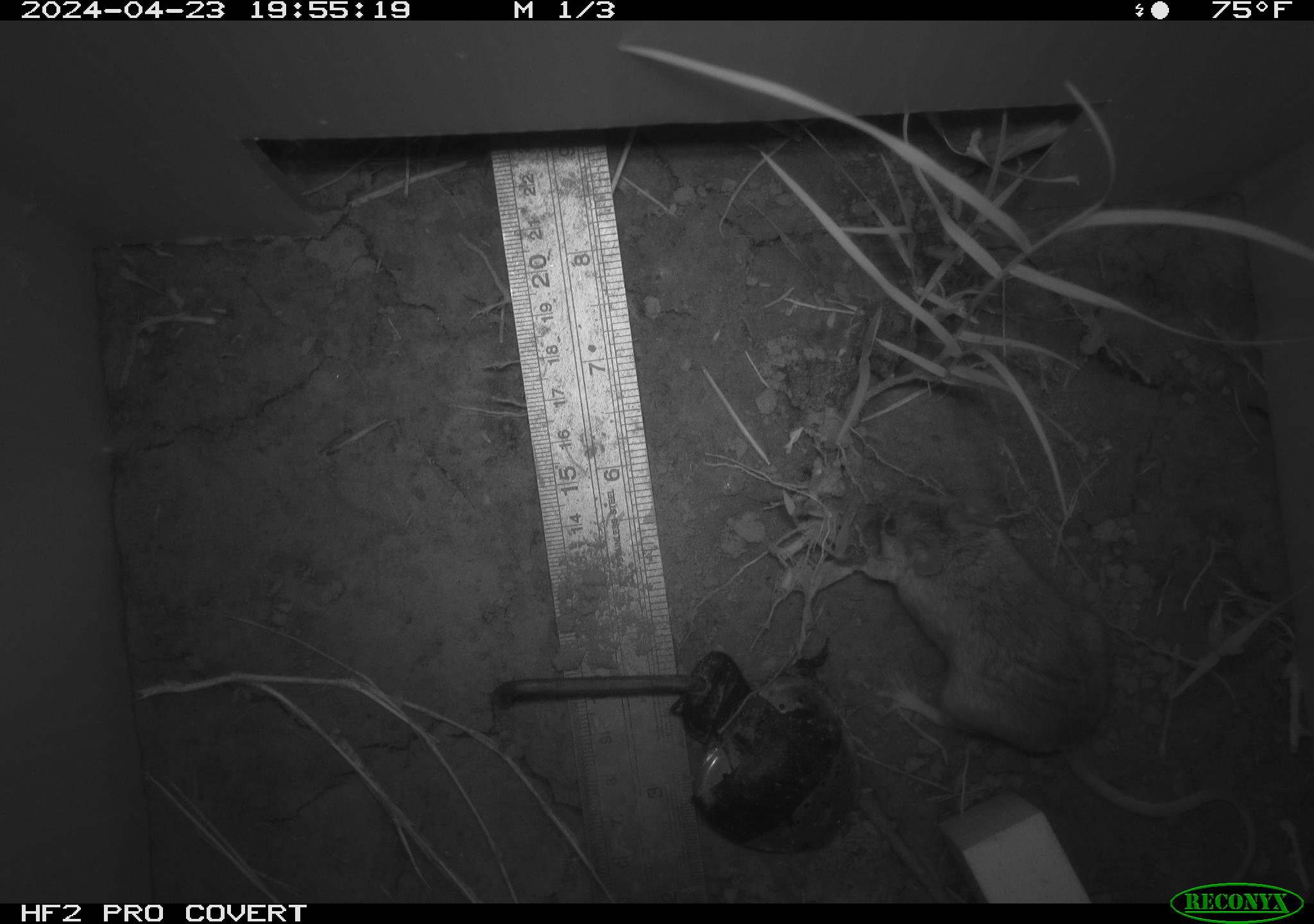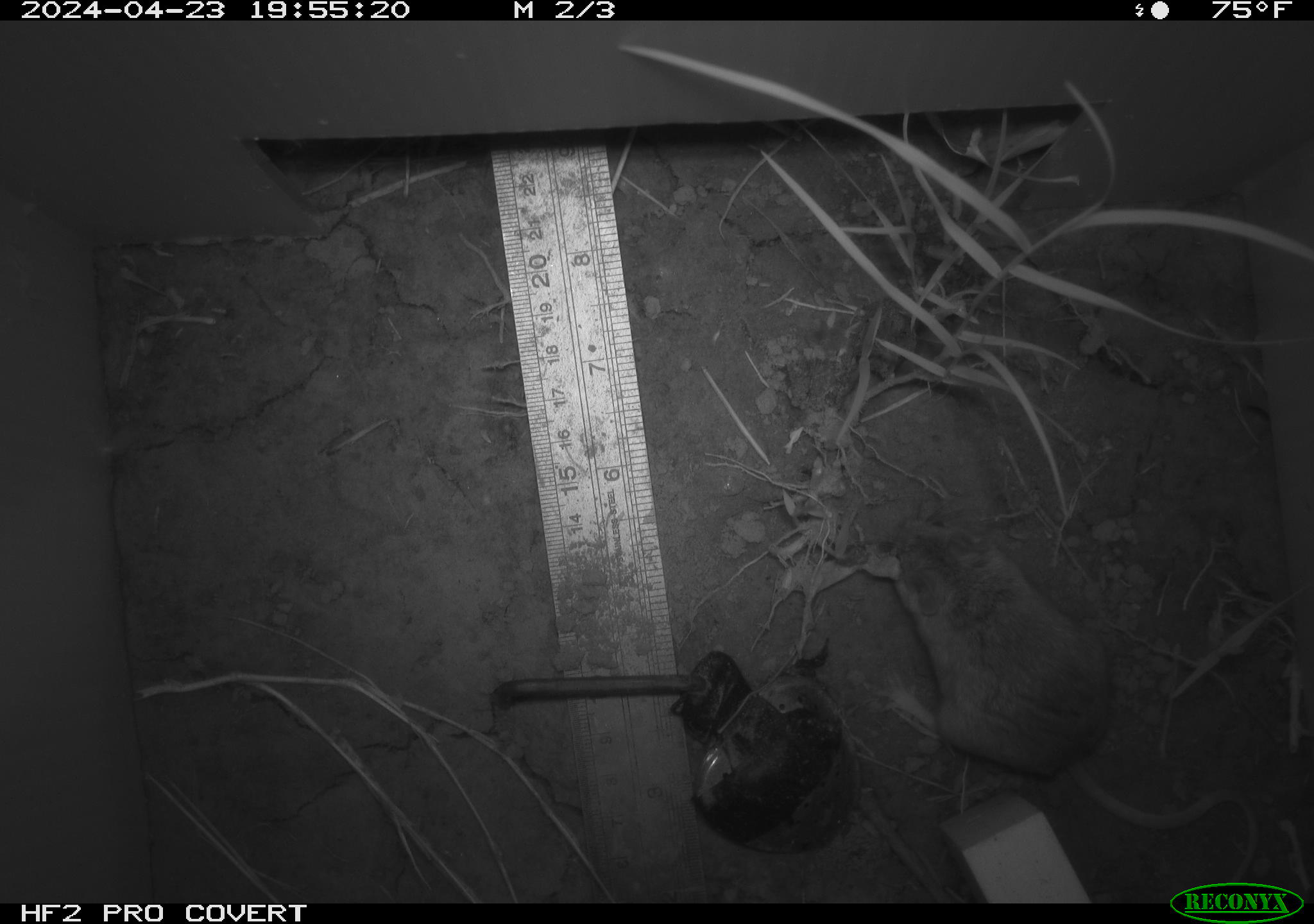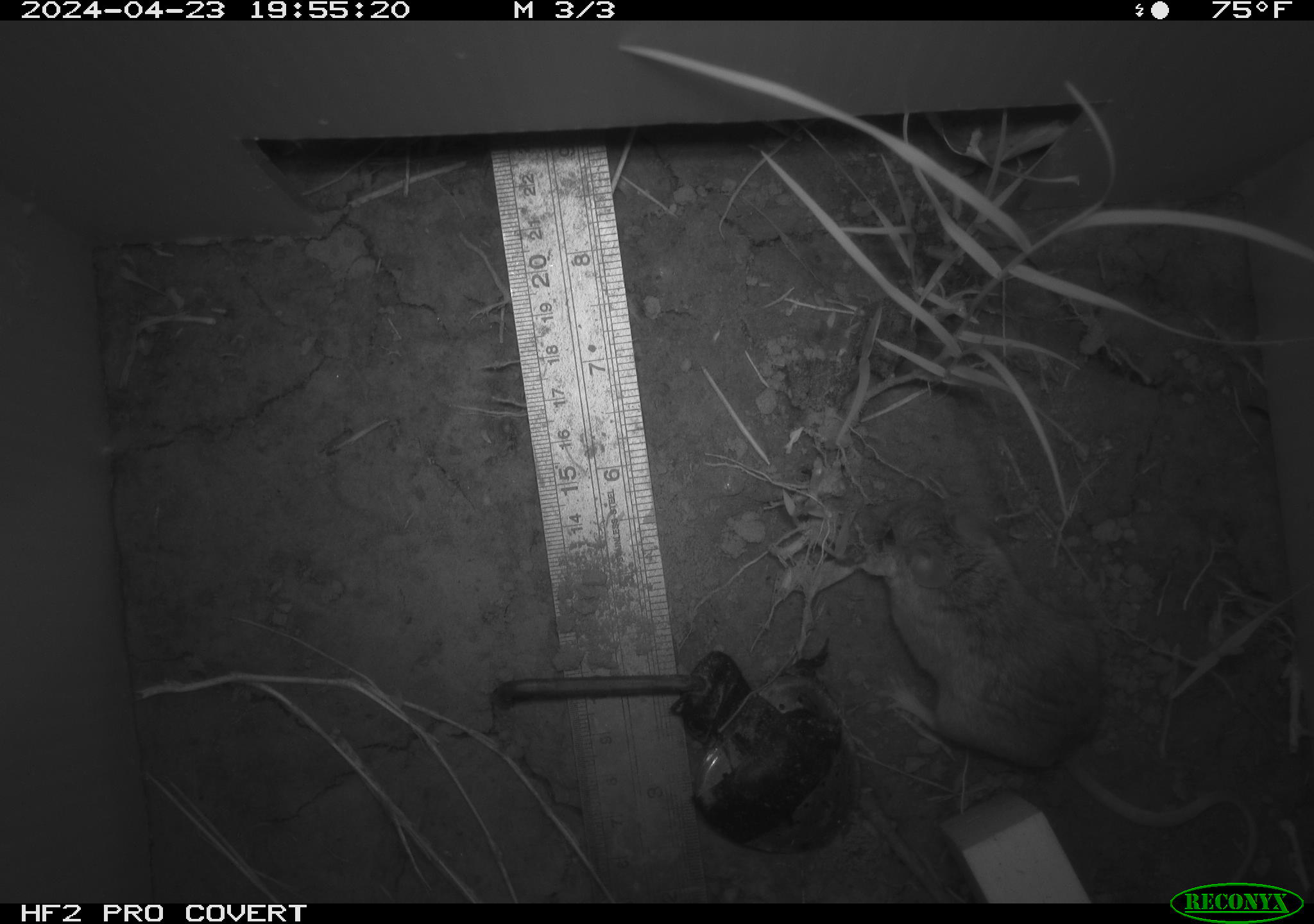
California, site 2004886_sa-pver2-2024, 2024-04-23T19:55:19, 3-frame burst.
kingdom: Animalia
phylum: Chordata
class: Mammalia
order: Rodentia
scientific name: Rodentia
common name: mouse species